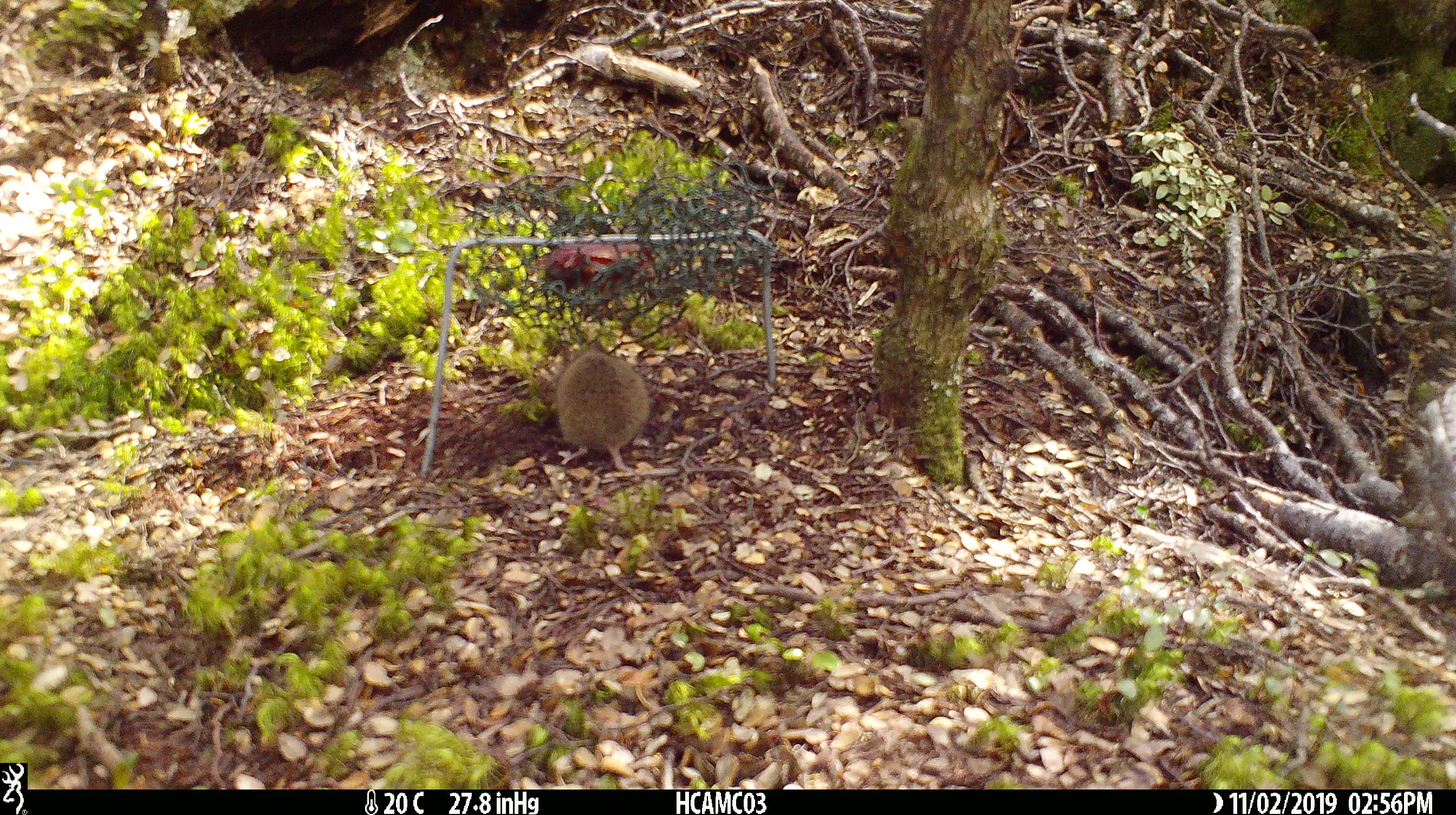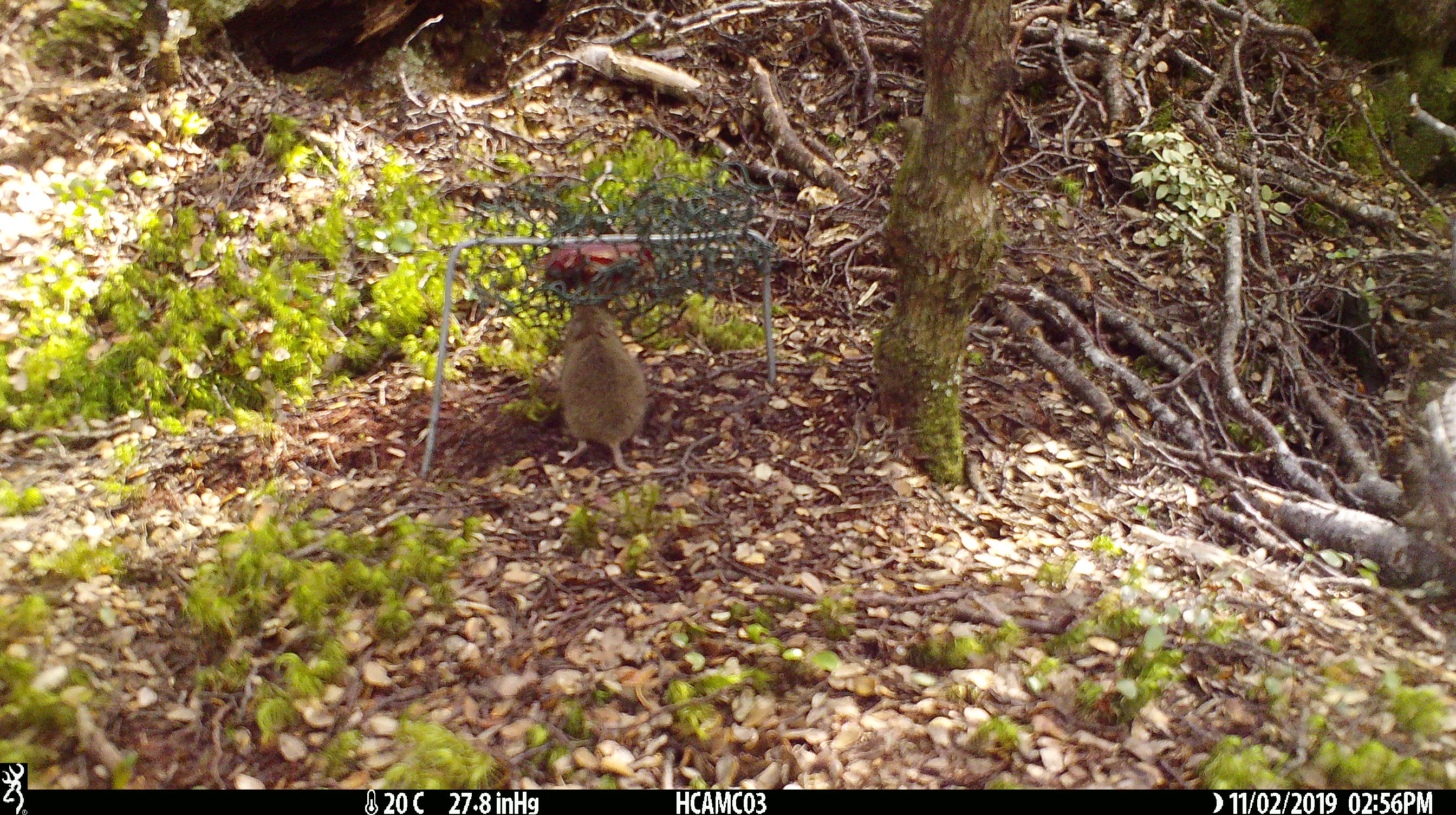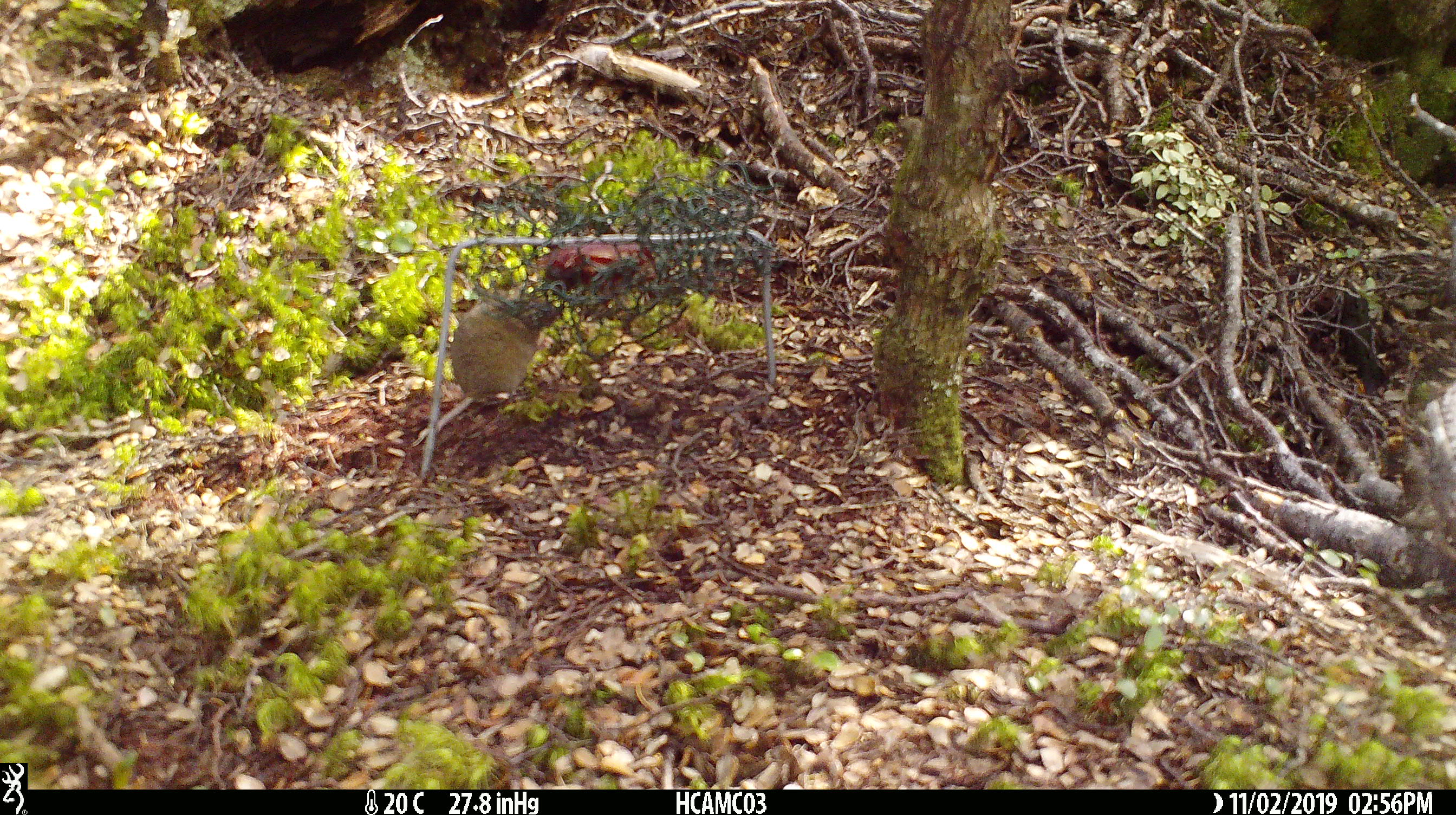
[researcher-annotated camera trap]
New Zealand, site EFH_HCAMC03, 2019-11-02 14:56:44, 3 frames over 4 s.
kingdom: Animalia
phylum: Chordata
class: Mammalia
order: Rodentia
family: Muridae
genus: Mus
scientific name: Mus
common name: mouse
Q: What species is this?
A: Mouse (Mus).